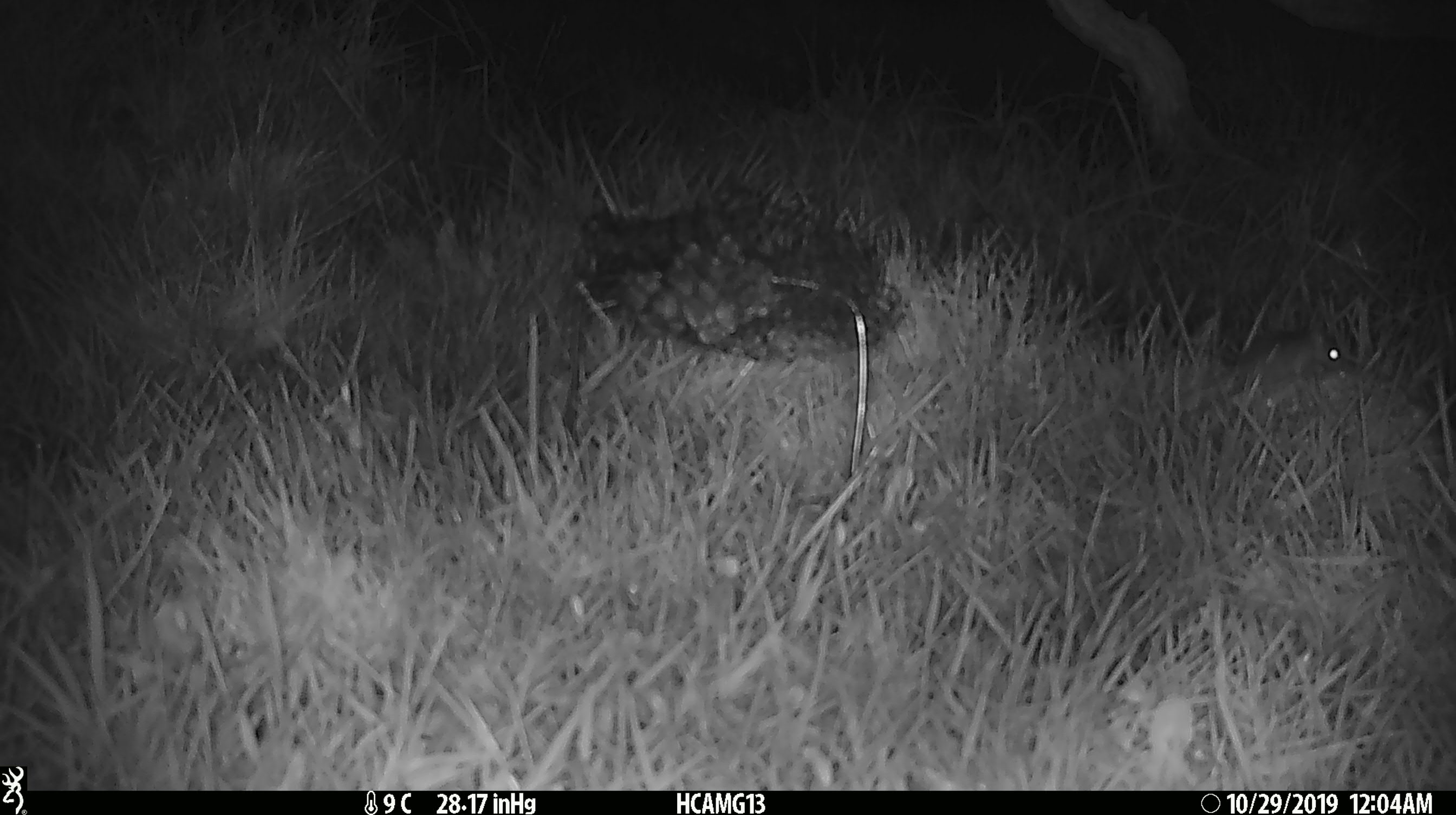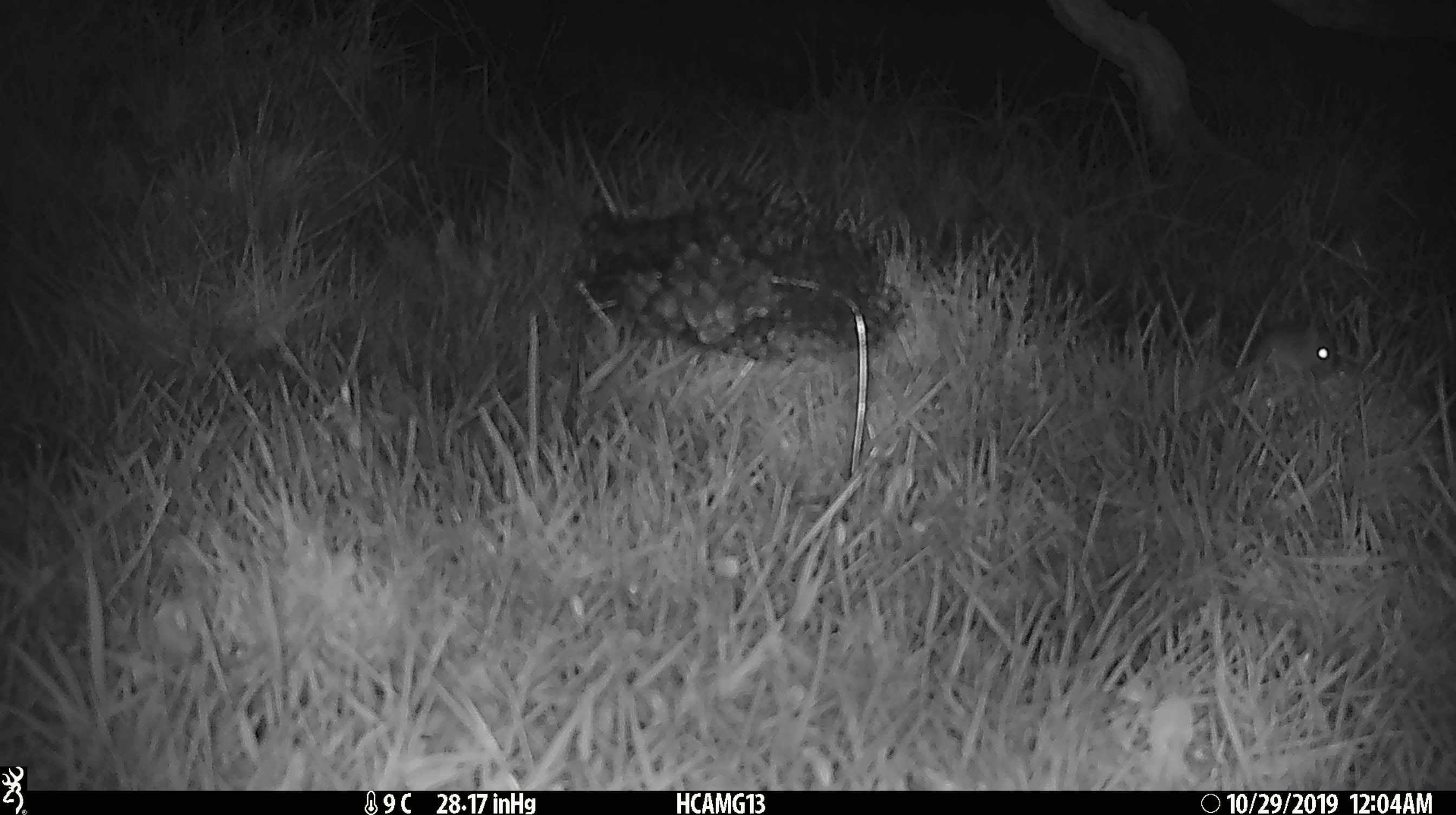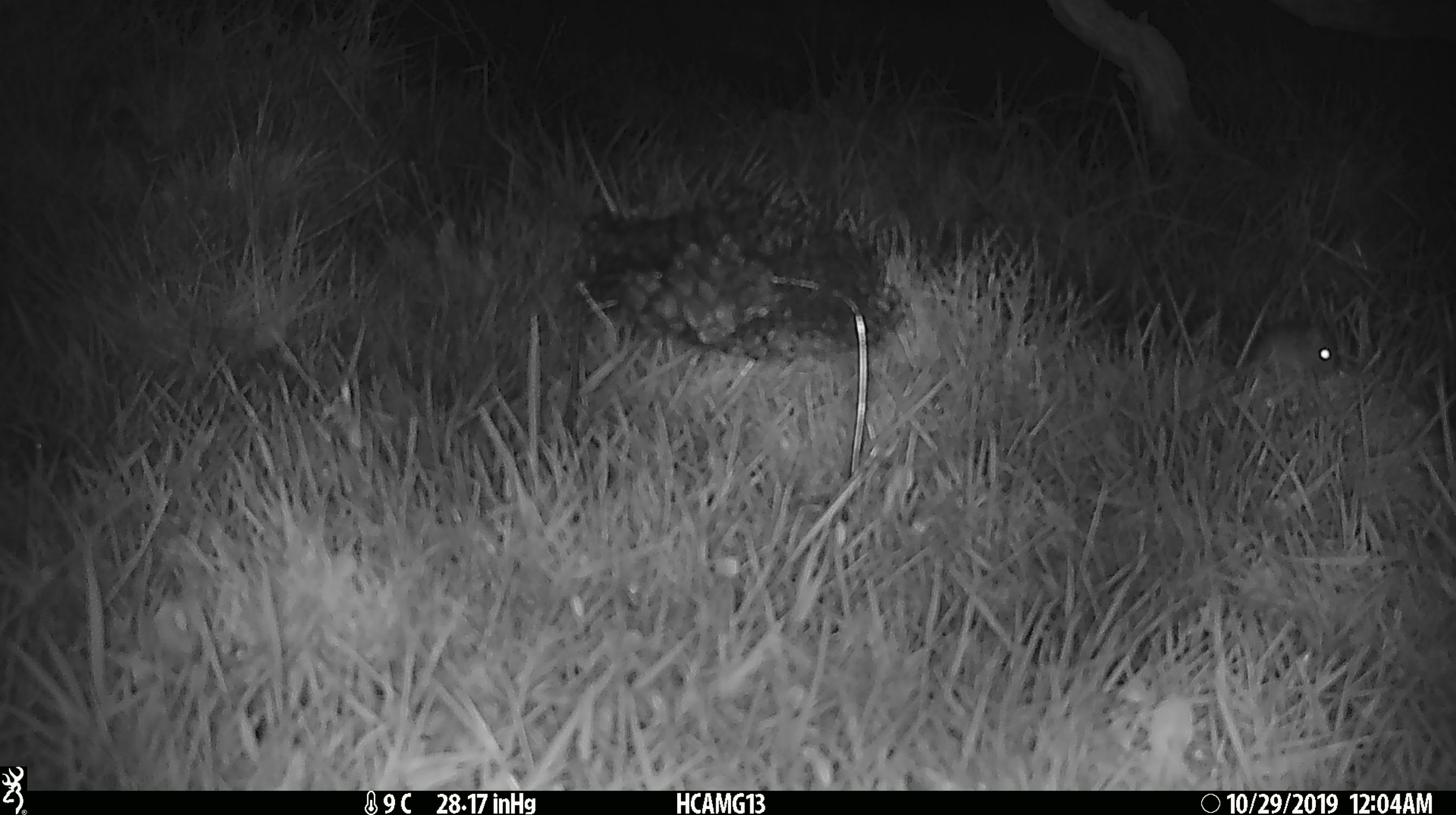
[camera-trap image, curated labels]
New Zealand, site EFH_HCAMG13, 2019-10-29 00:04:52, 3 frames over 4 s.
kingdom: Animalia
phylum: Chordata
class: Mammalia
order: Rodentia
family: Muridae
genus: Mus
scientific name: Mus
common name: mouse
Mouse (Mus).